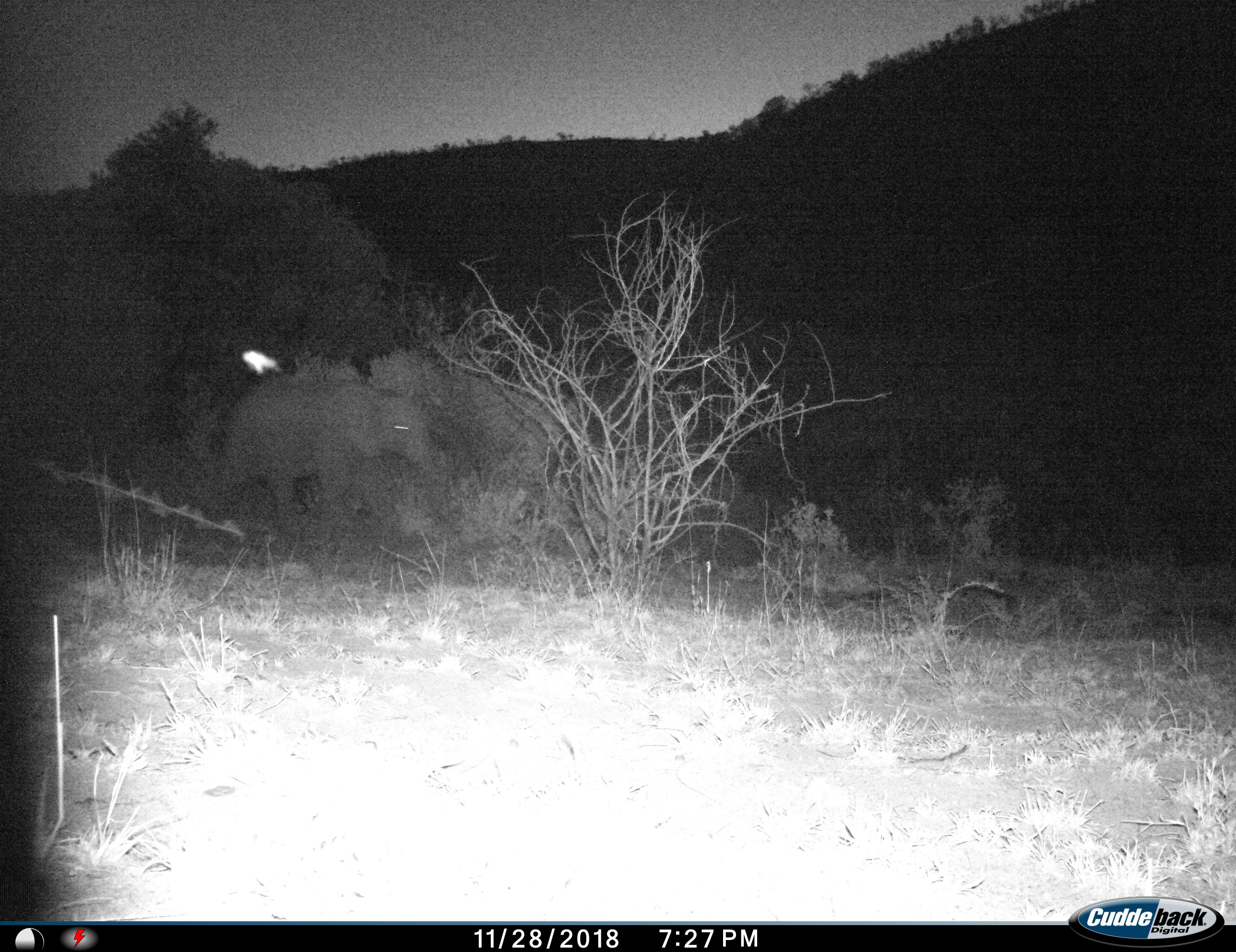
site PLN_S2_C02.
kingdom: Animalia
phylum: Chordata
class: Mammalia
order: Proboscidea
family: Elephantidae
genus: Loxodonta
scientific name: Loxodonta africana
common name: african bush elephant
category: elephant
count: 1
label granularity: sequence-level